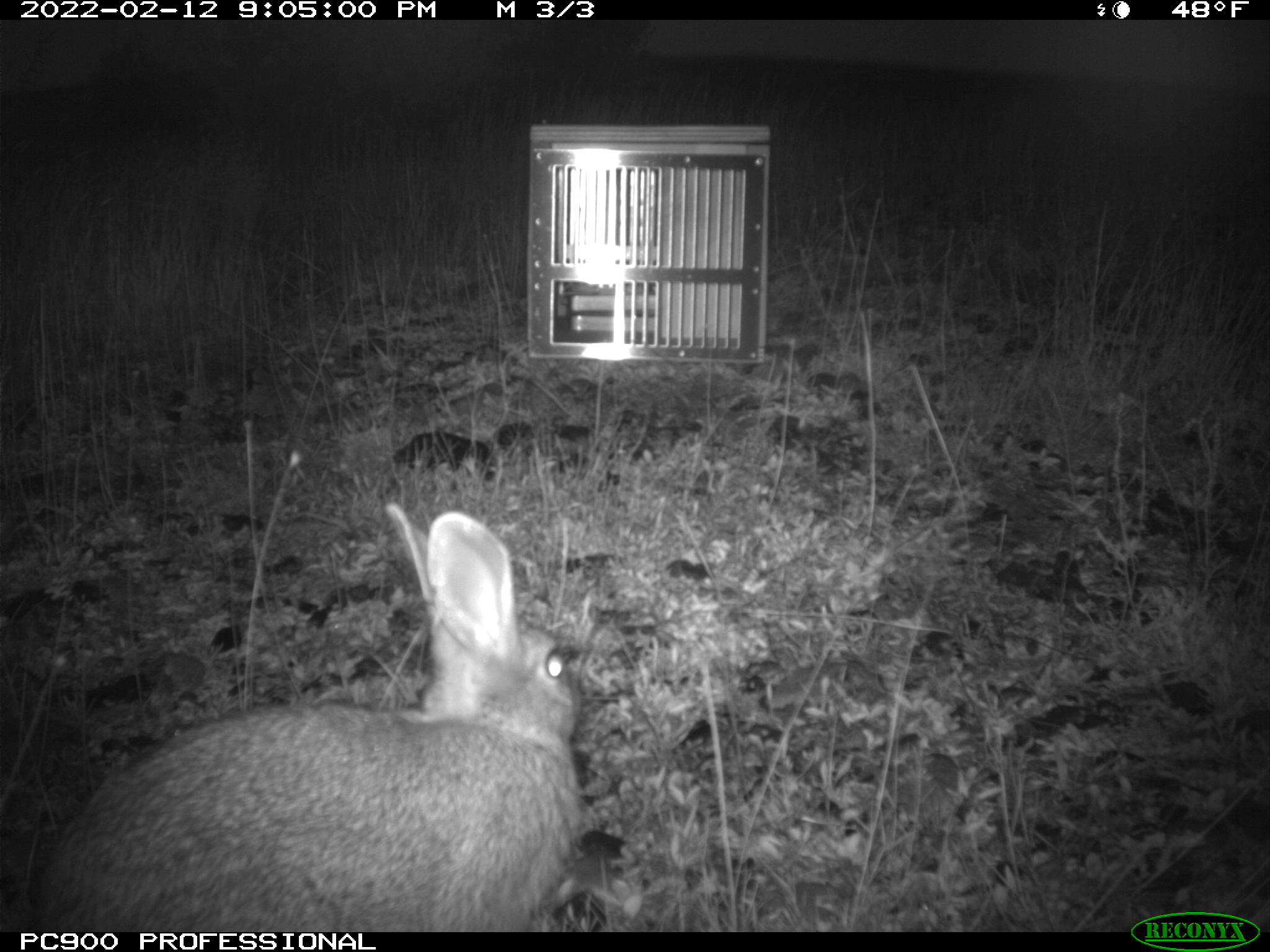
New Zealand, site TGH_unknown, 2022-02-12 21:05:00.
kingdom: Animalia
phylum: Chordata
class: Mammalia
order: Lagomorpha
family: Leporidae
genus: Oryctolagus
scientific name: Oryctolagus cuniculus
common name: european rabbit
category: rabbit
Rabbit (european rabbit) (Oryctolagus cuniculus).